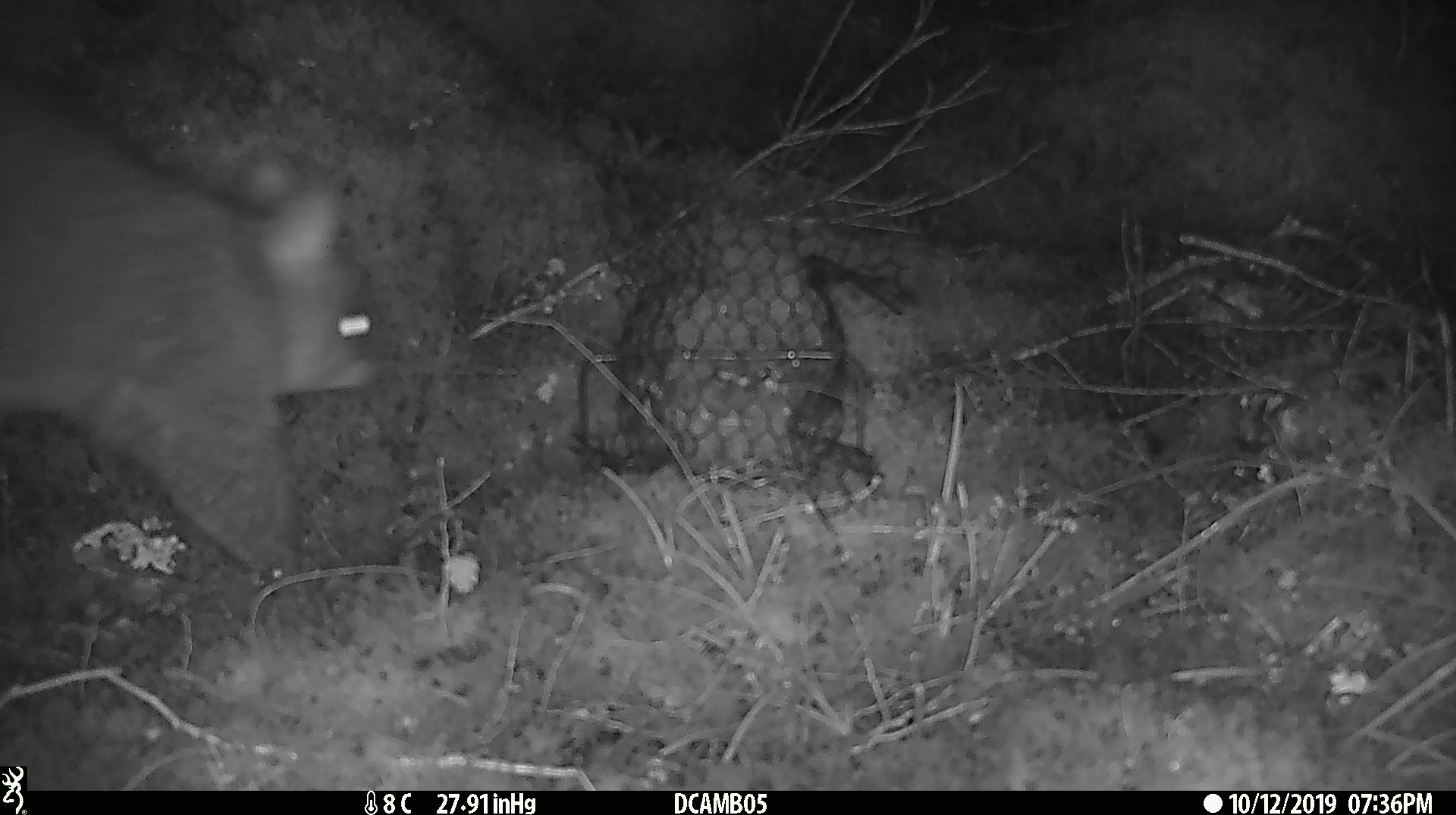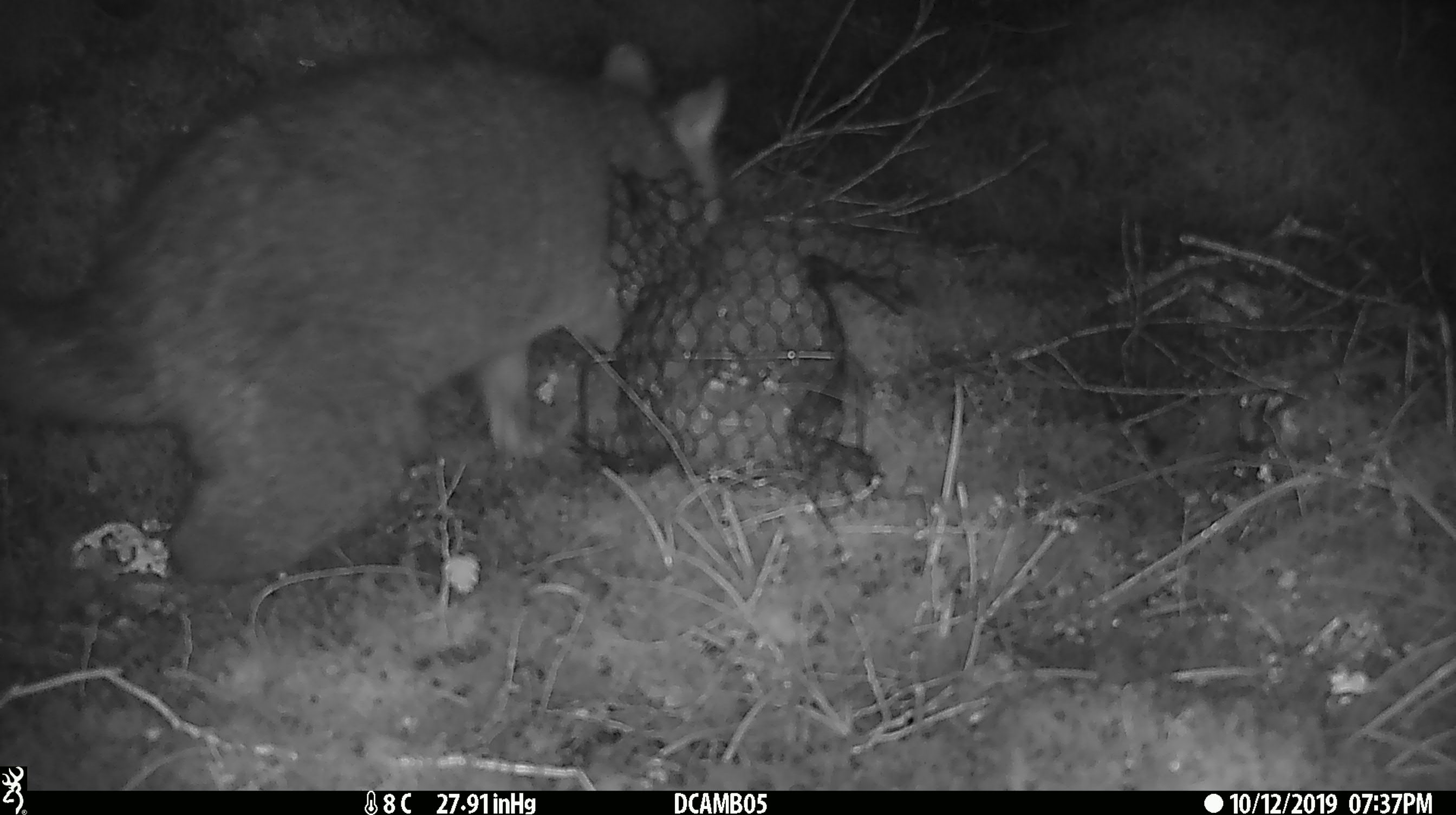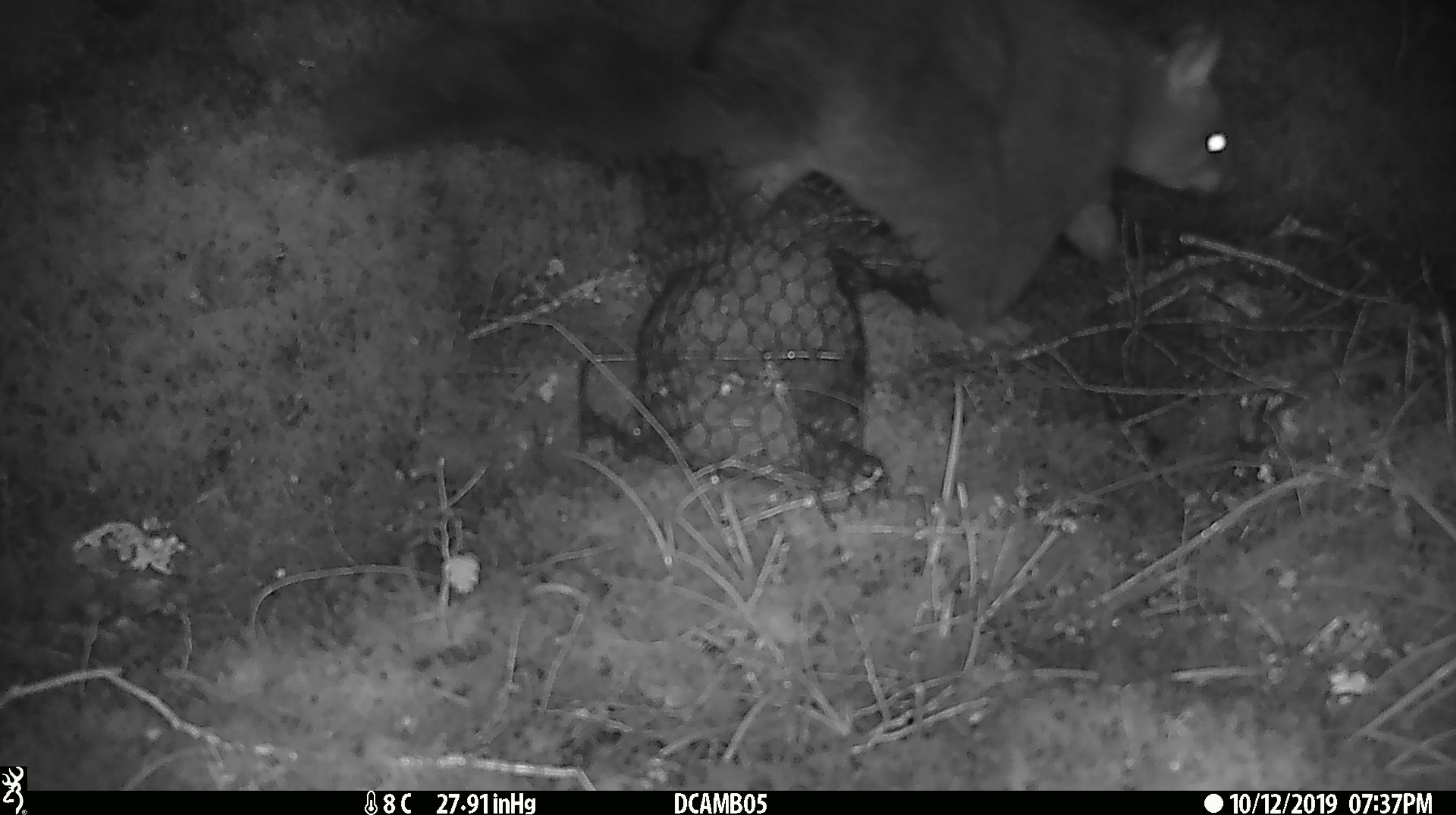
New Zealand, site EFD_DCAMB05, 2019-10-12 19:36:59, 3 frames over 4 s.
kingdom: Animalia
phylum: Chordata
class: Mammalia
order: Diprotodontia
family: Phalangeridae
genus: Trichosurus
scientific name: Trichosurus vulpecula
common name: common brushtail possum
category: possum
Possum (common brushtail possum) (Trichosurus vulpecula).